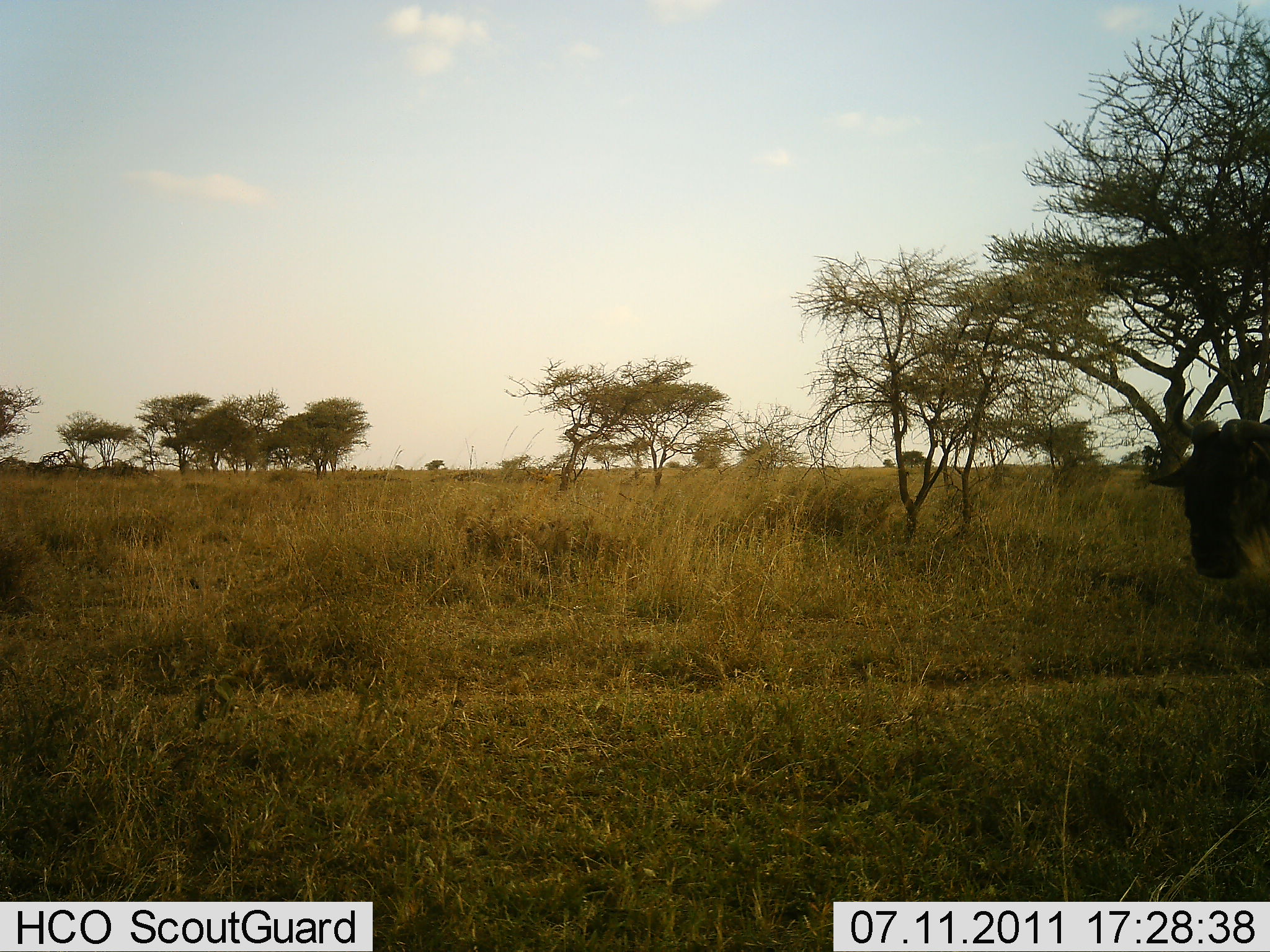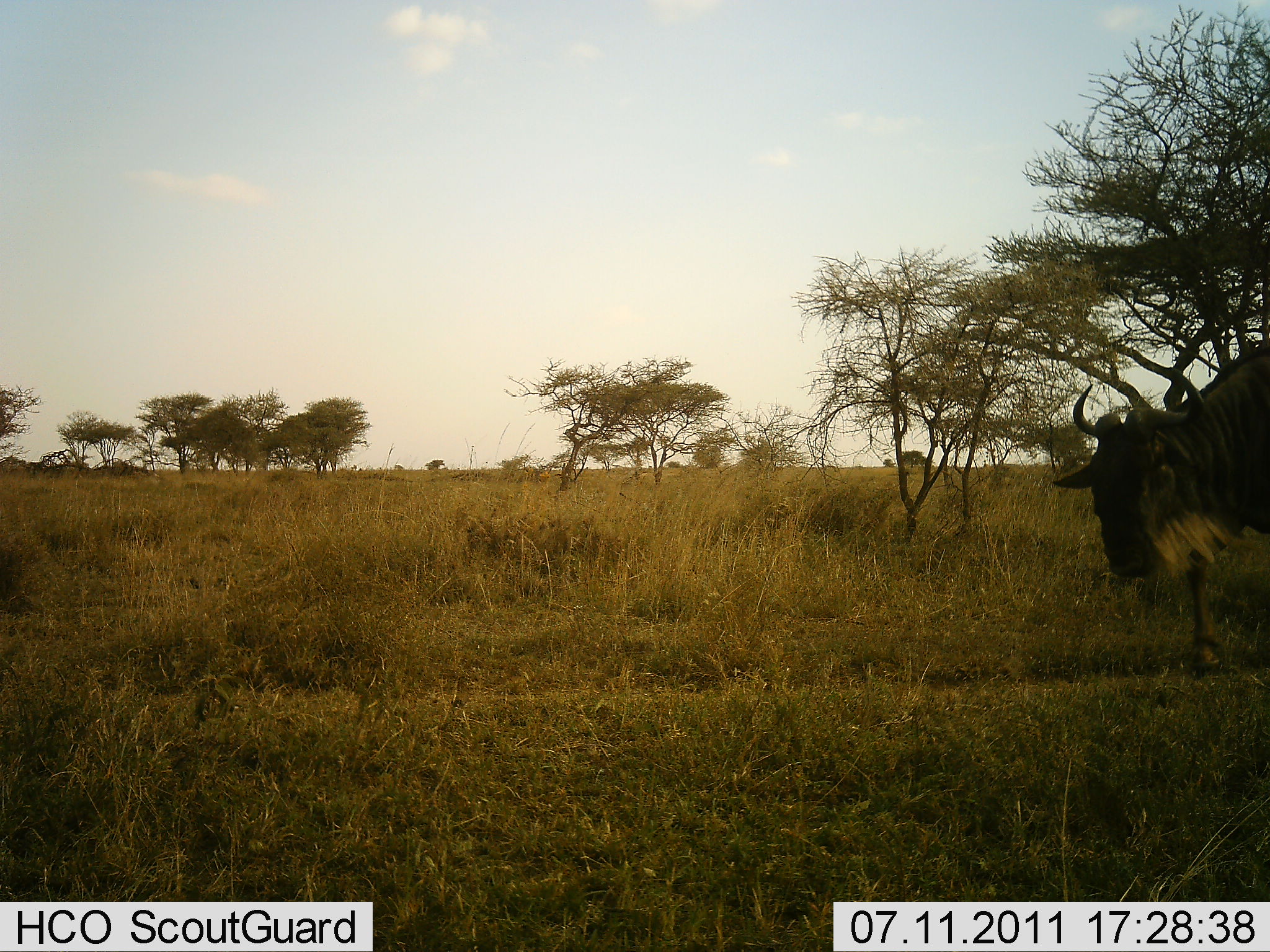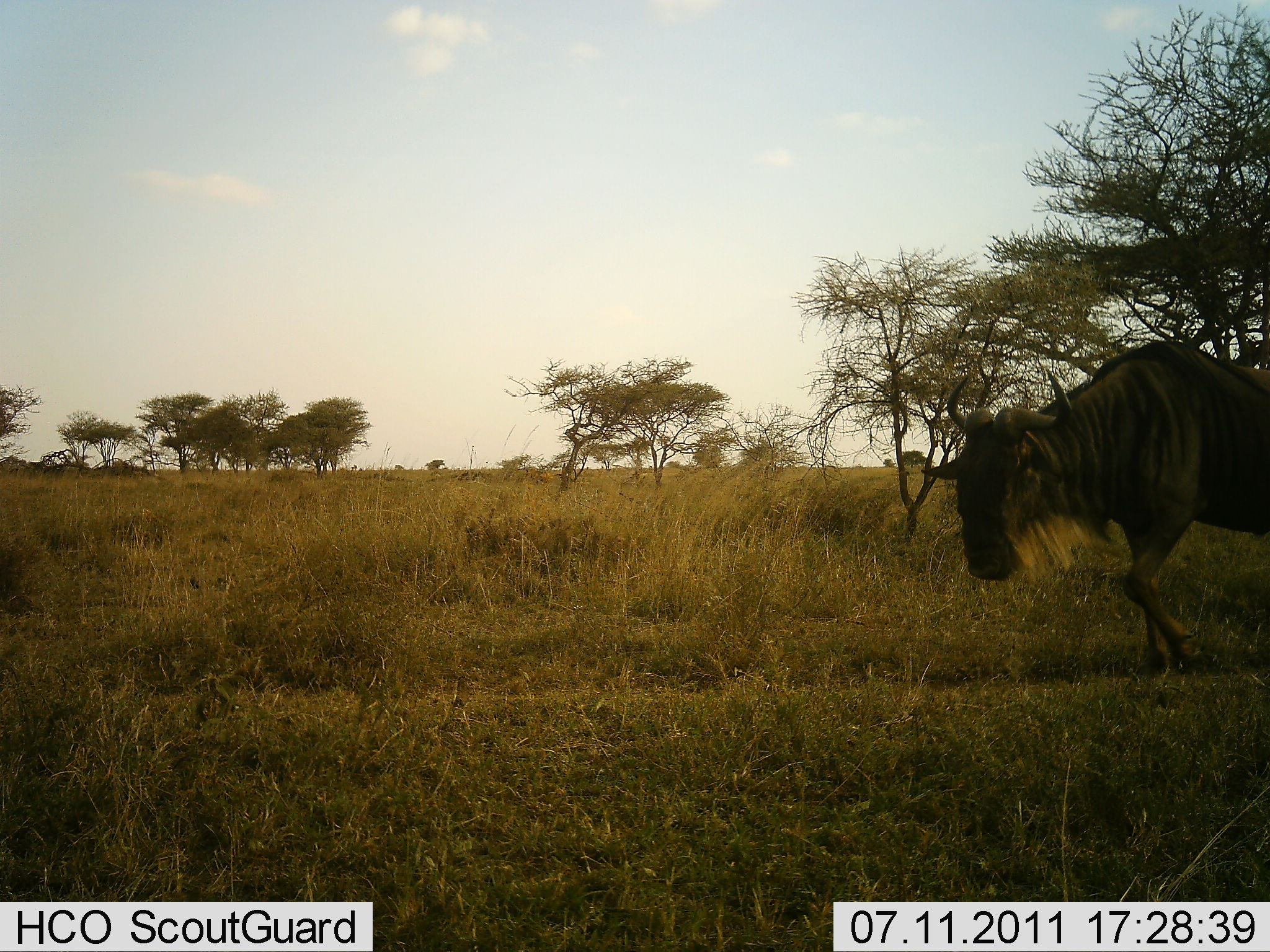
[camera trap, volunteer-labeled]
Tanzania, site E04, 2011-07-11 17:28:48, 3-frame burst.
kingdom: Animalia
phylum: Chordata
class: Mammalia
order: Artiodactyla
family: Bovidae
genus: Connochaetes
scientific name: Connochaetes taurinus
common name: blue wildebeest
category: wildebeest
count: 1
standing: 7%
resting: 0%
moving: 93%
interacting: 0%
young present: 0%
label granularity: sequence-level